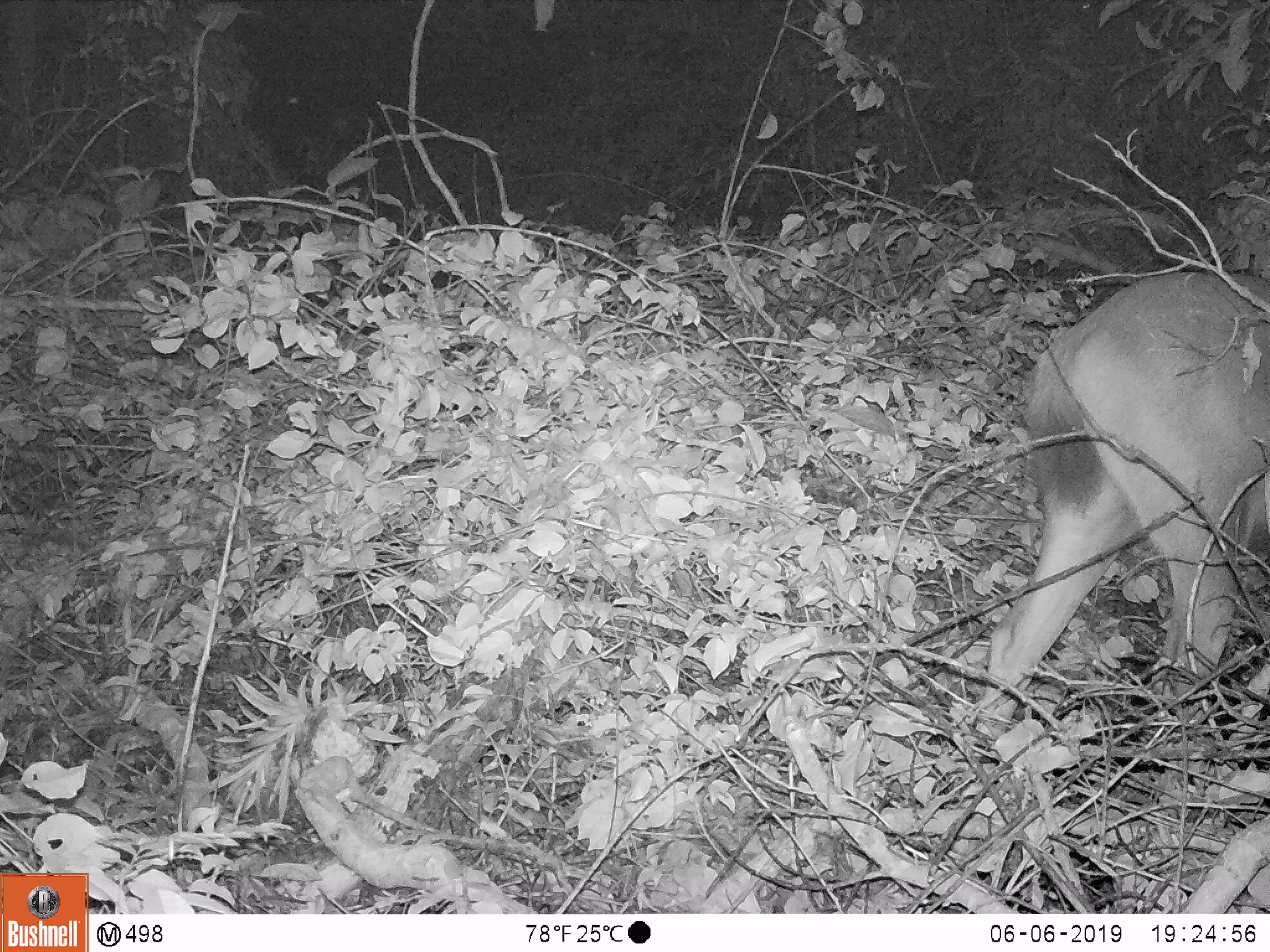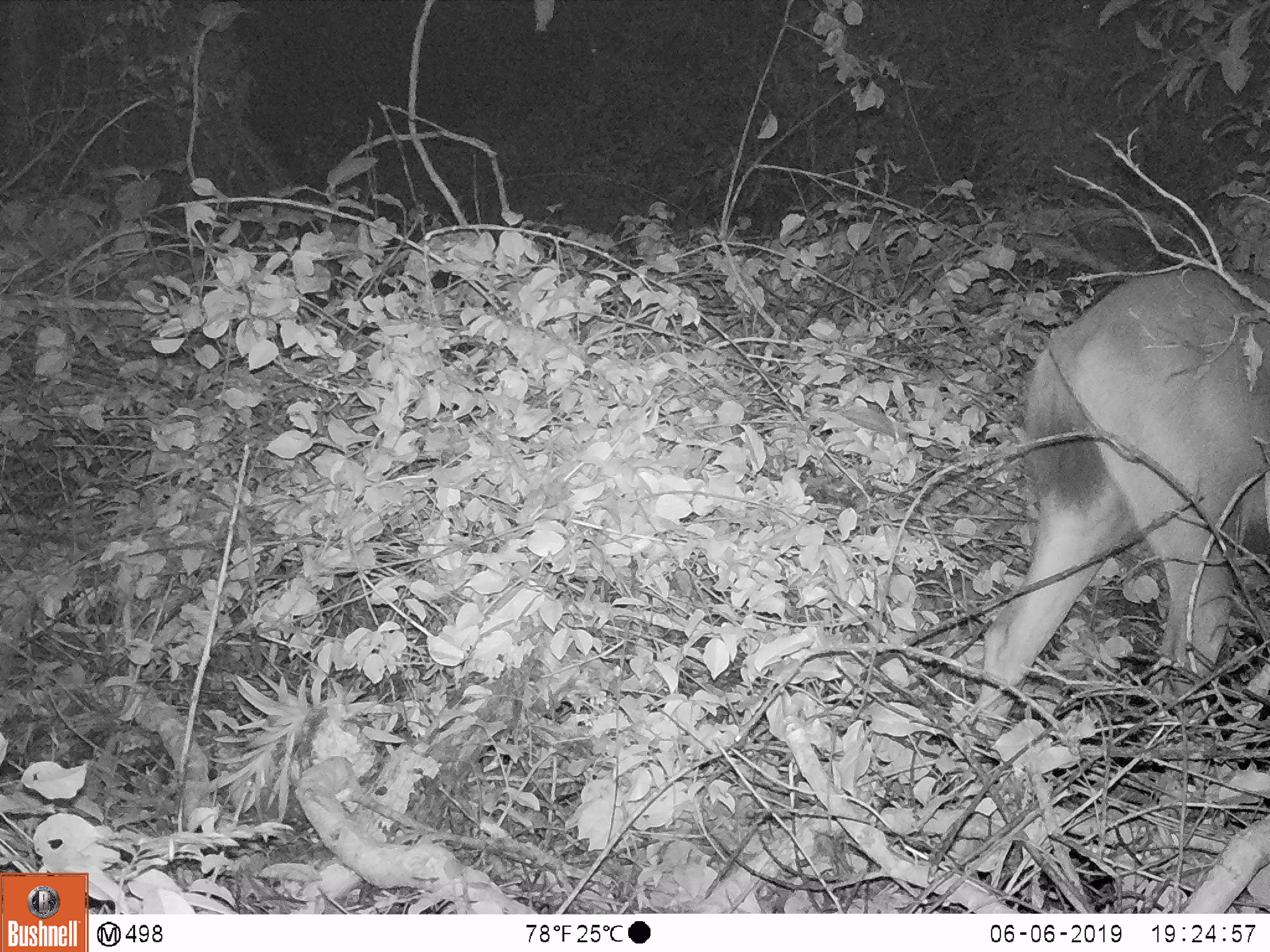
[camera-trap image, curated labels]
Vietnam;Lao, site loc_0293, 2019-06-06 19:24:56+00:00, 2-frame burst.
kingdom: Animalia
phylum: Chordata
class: Mammalia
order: Artiodactyla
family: Cervidae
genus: Rusa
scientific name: Rusa unicolor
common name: sambar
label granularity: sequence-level